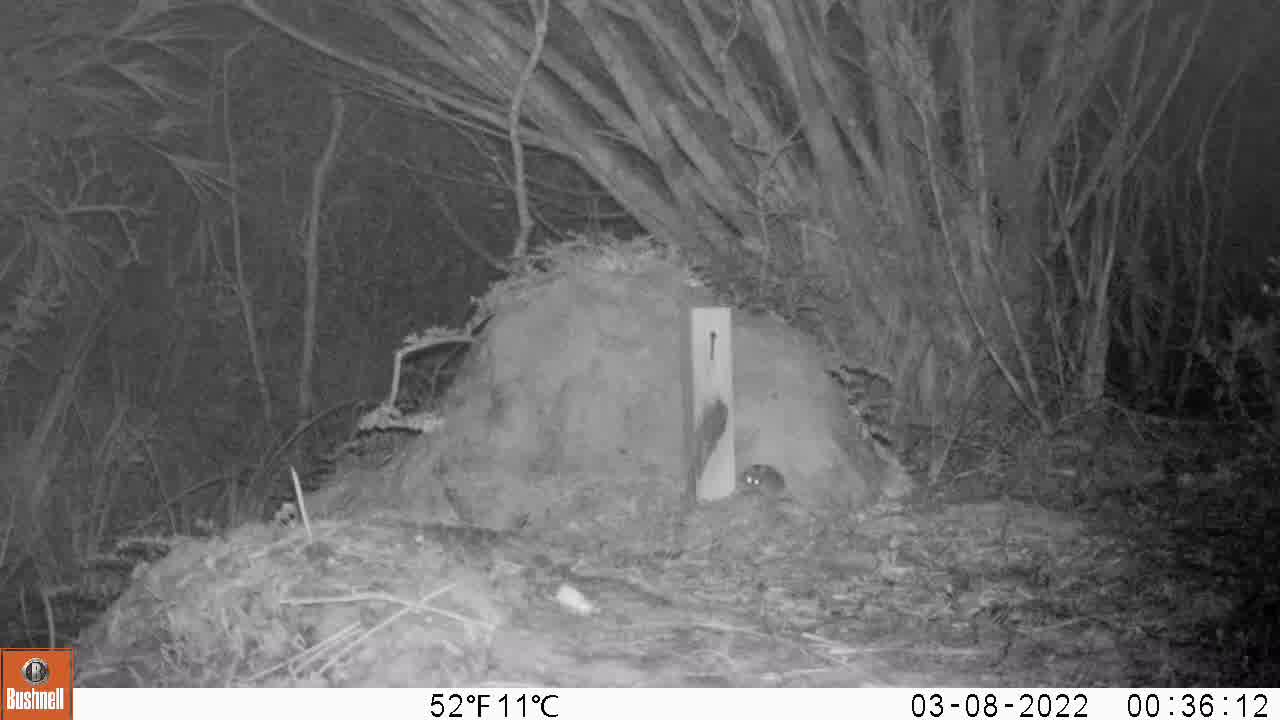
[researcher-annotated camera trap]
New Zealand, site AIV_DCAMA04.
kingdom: Animalia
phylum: Chordata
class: Mammalia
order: Rodentia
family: Muridae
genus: Mus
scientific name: Mus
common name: mouse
Mouse (Mus).